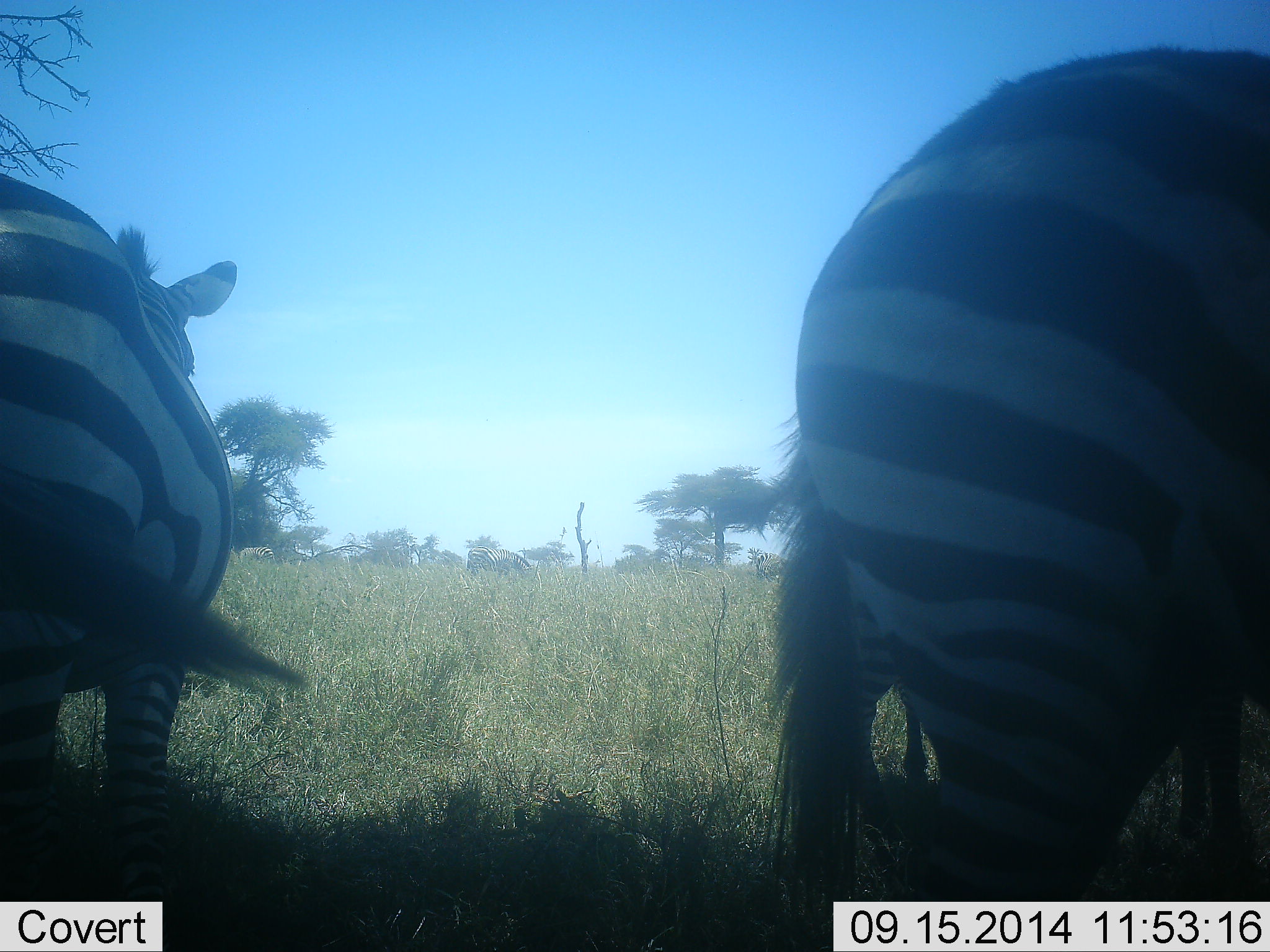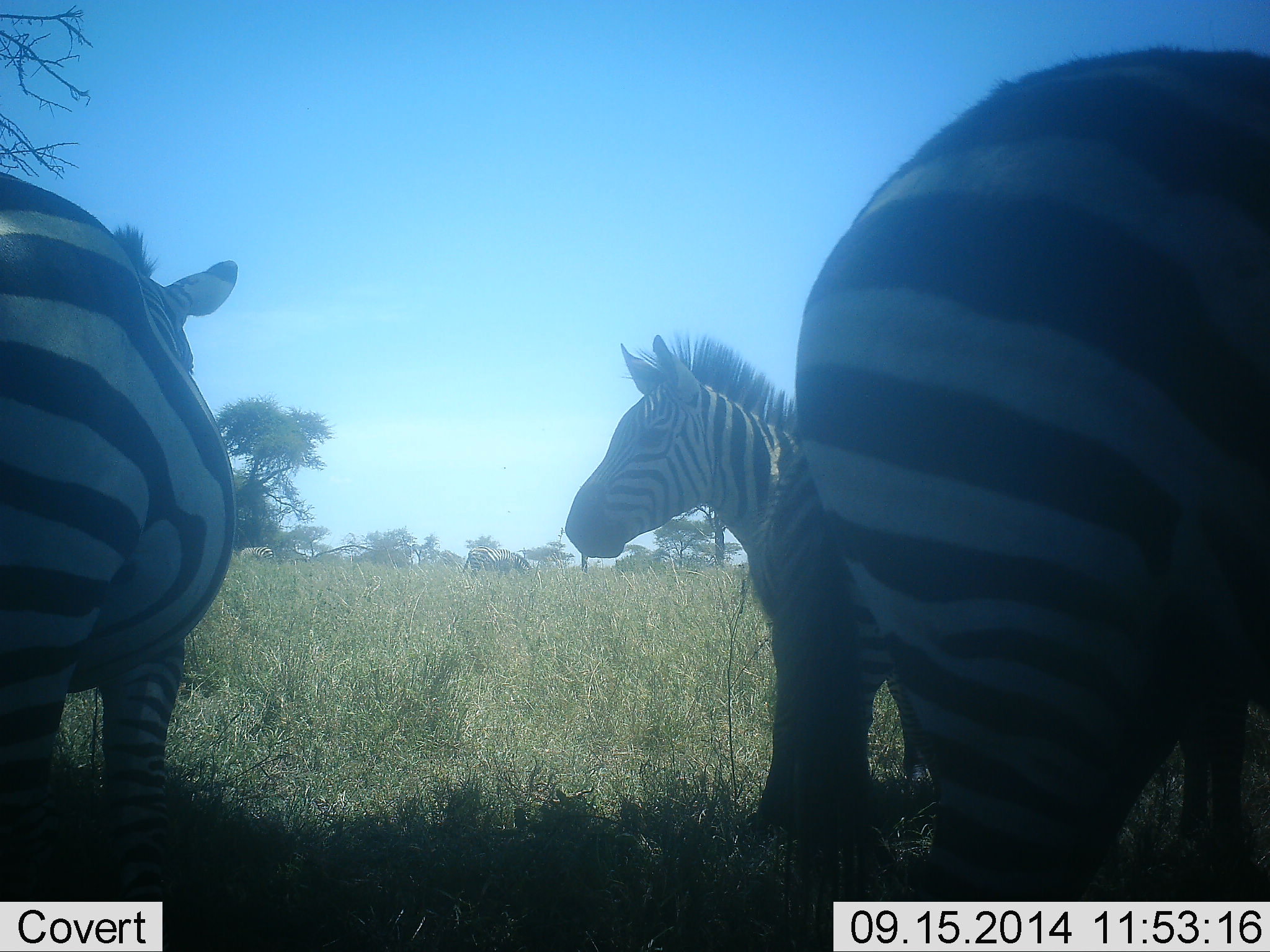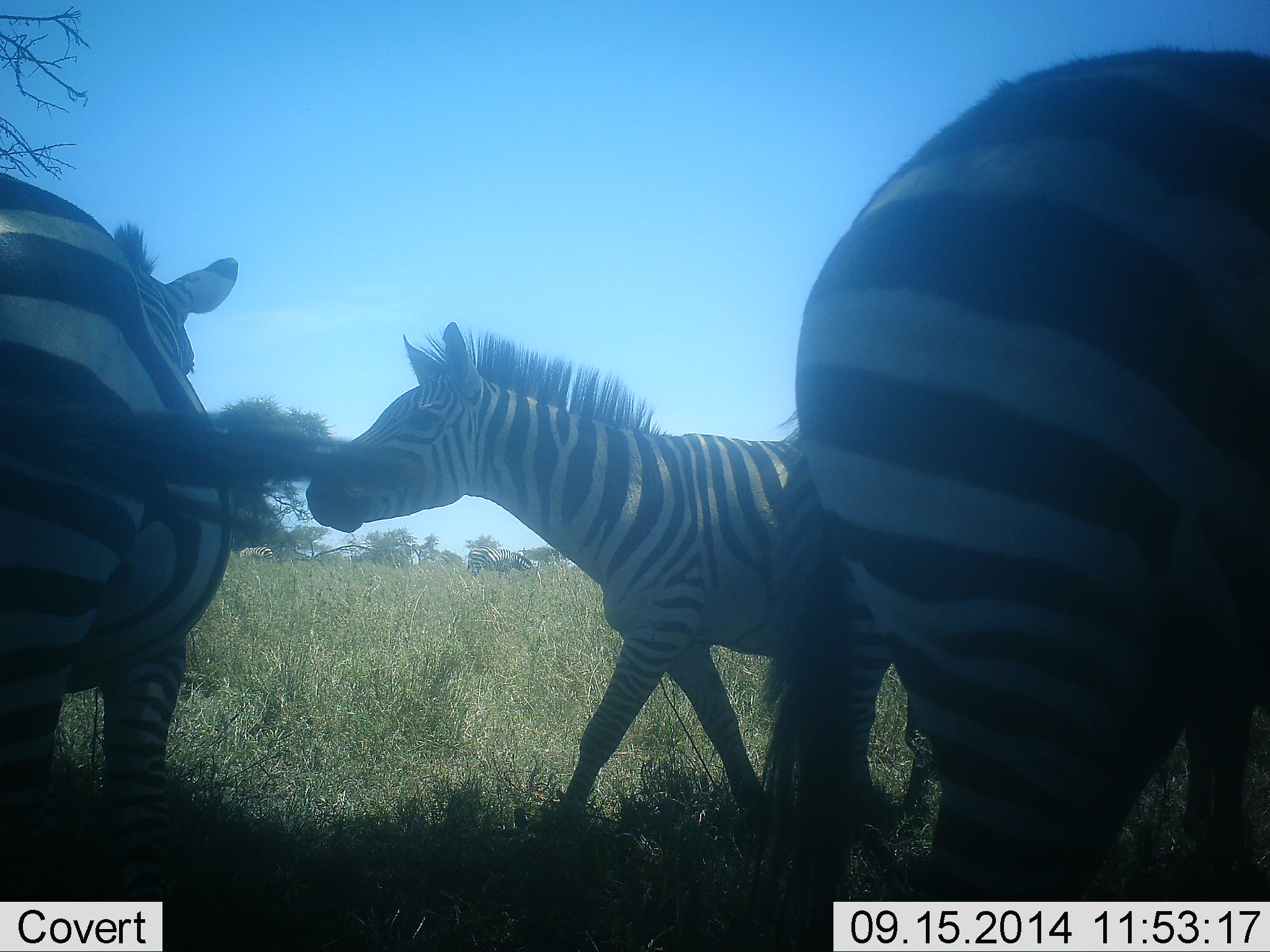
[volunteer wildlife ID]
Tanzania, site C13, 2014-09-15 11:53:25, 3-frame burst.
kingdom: Animalia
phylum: Chordata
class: Mammalia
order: Perissodactyla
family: Equidae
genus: Equus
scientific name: Equus quagga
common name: plains zebra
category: zebra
Zebra (plains zebra) (Equus quagga), count 4. Behavior (volunteer vote fractions): standing 90%, resting 10%, moving 70%, interacting 20%. Young present (vote fraction): 10%. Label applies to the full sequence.